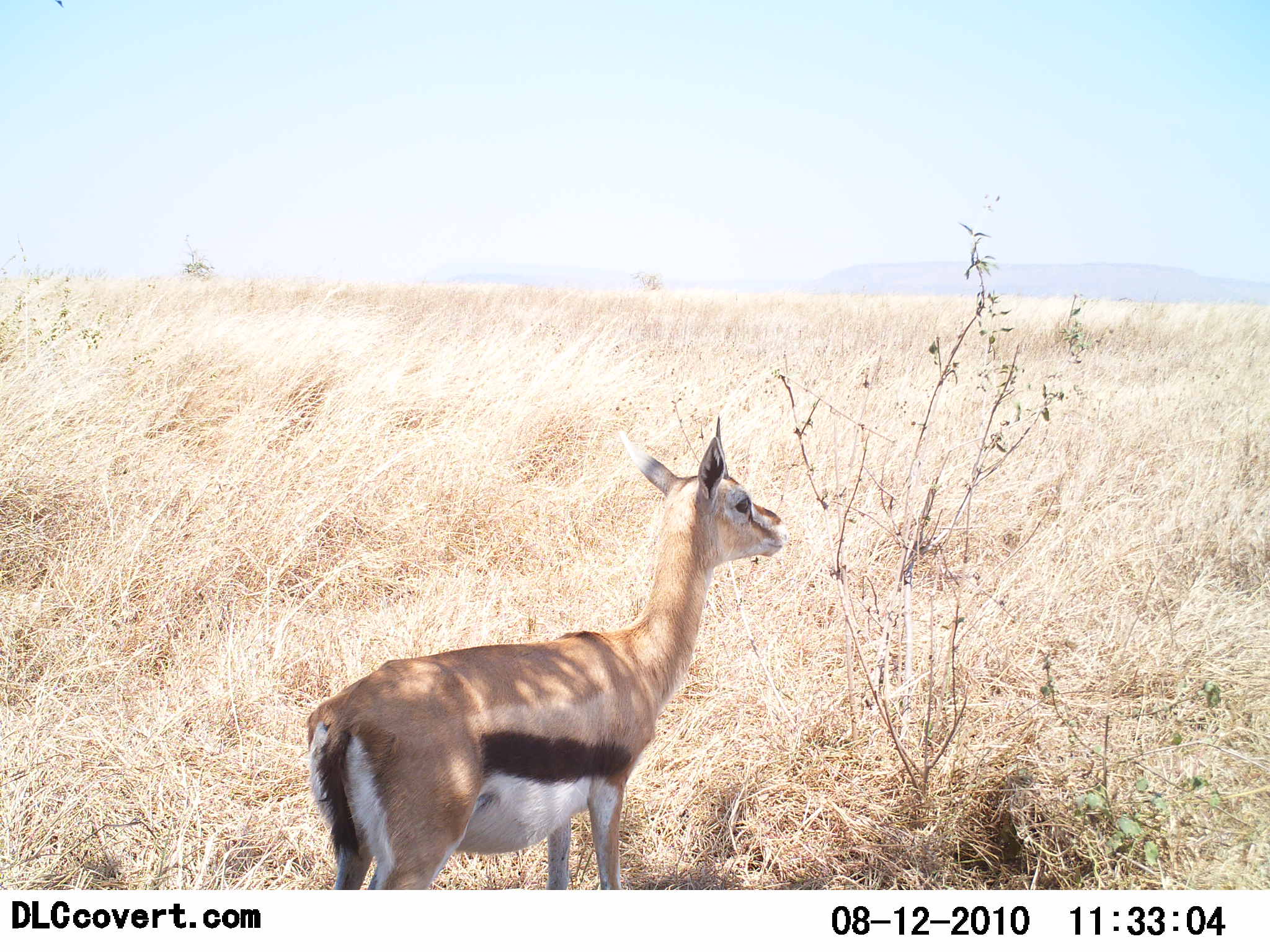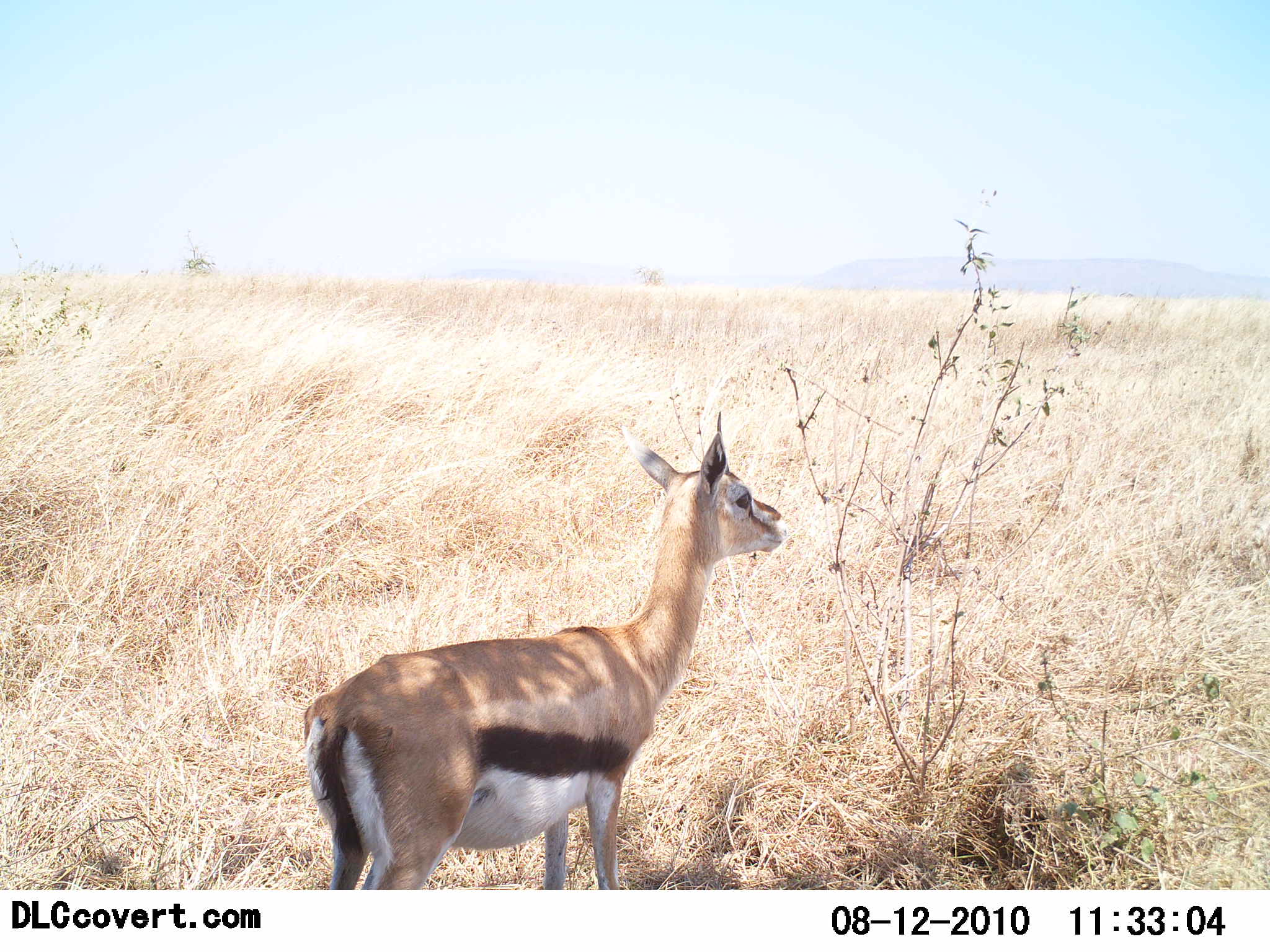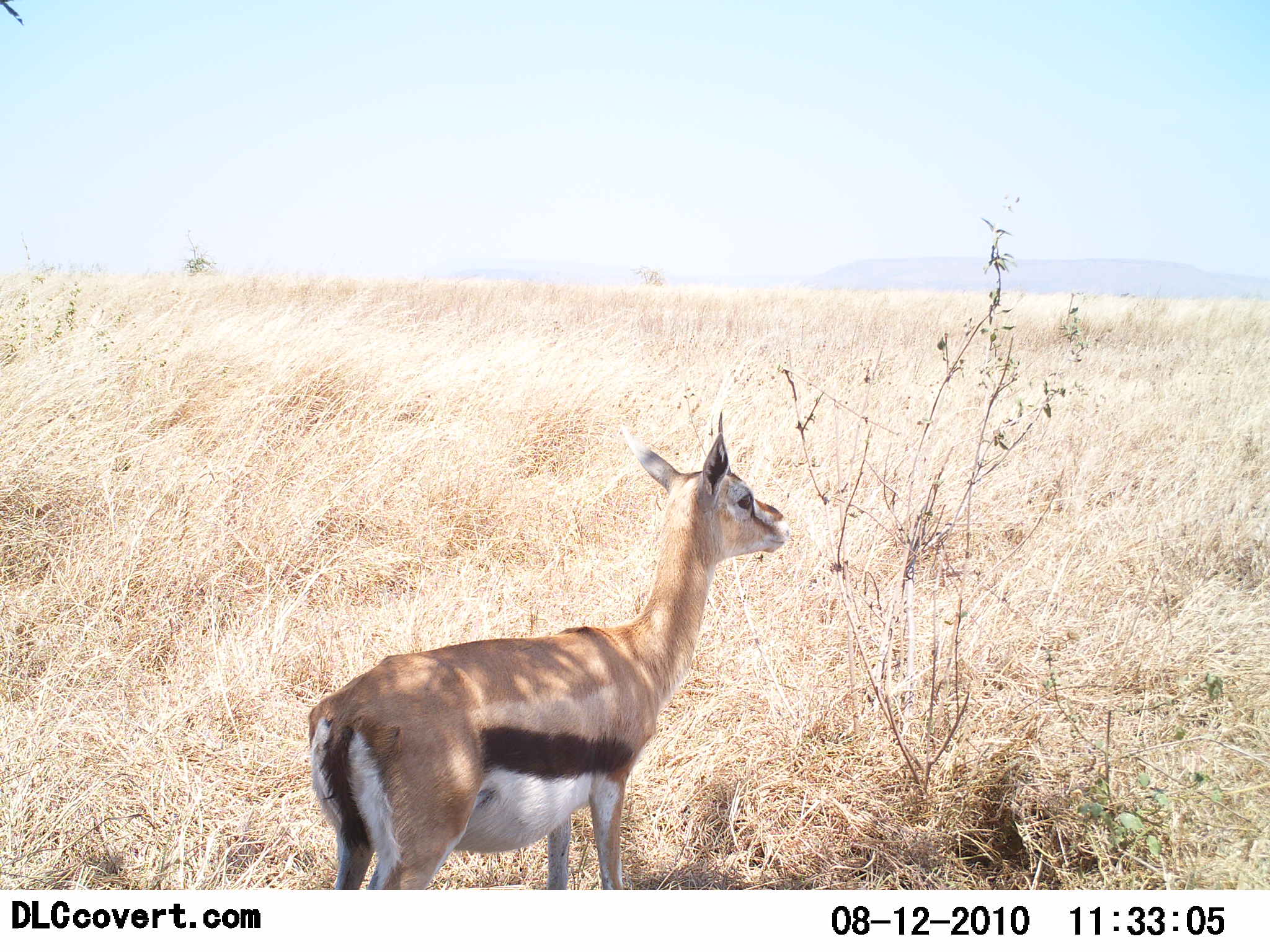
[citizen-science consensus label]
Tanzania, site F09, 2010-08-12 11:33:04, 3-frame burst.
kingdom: Animalia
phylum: Chordata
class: Mammalia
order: Artiodactyla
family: Bovidae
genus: Eudorcas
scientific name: Eudorcas thomsonii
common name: thomson's gazelle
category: gazellethomsons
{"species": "gazellethomsons (thomson's gazelle) (Eudorcas thomsonii)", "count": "1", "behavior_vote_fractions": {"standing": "100%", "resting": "0%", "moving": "0%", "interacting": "0%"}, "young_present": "8%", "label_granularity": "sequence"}